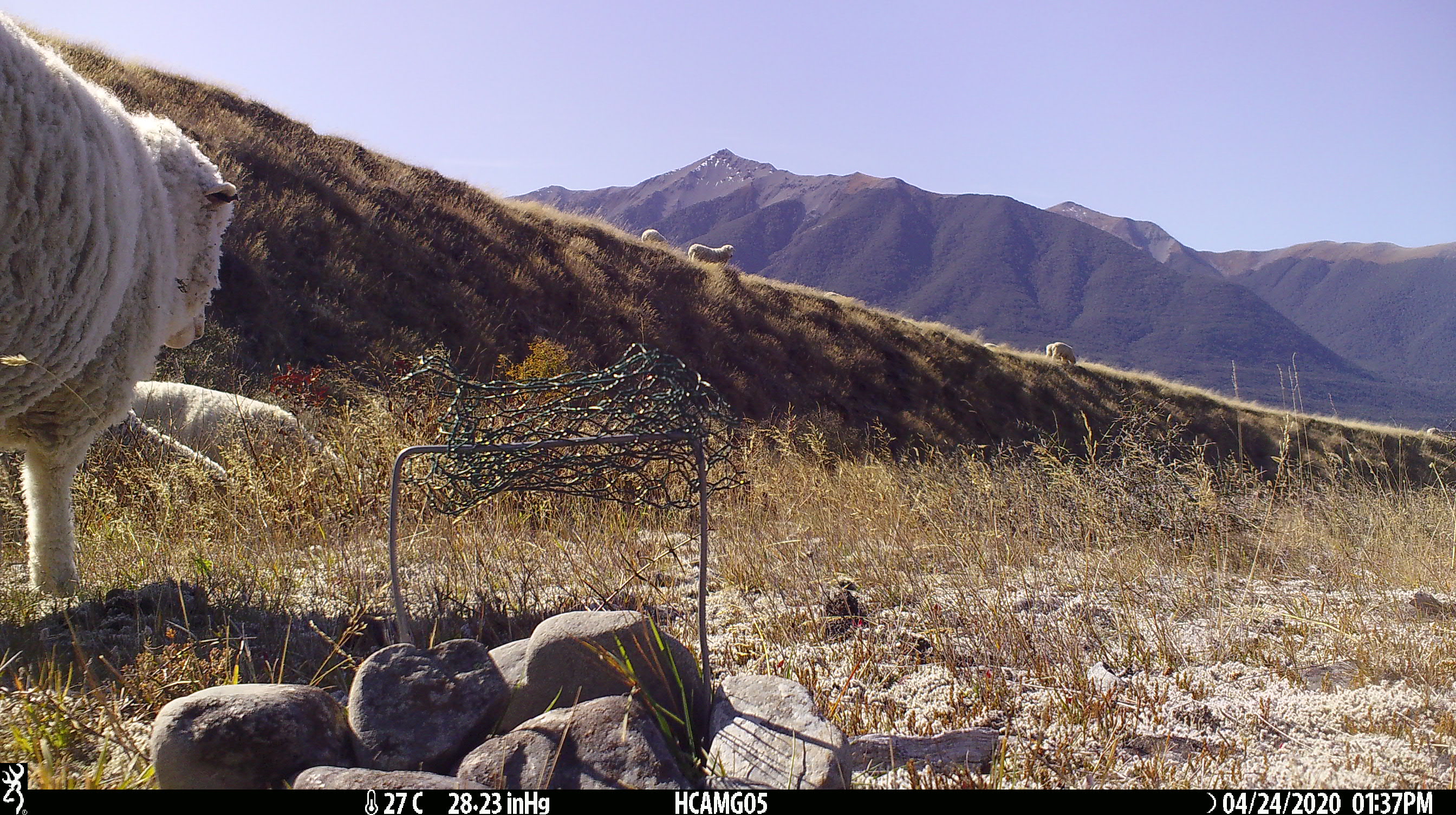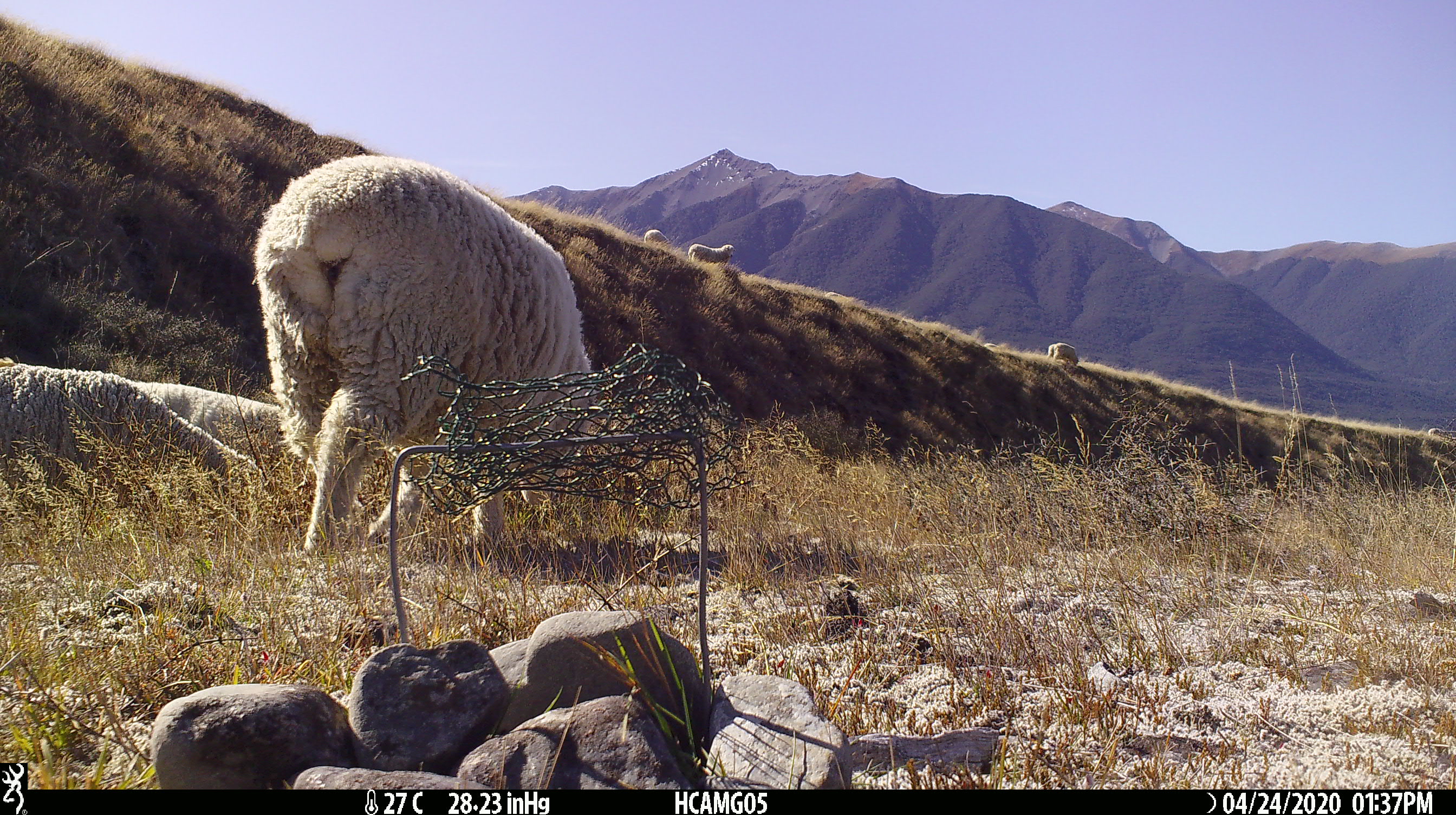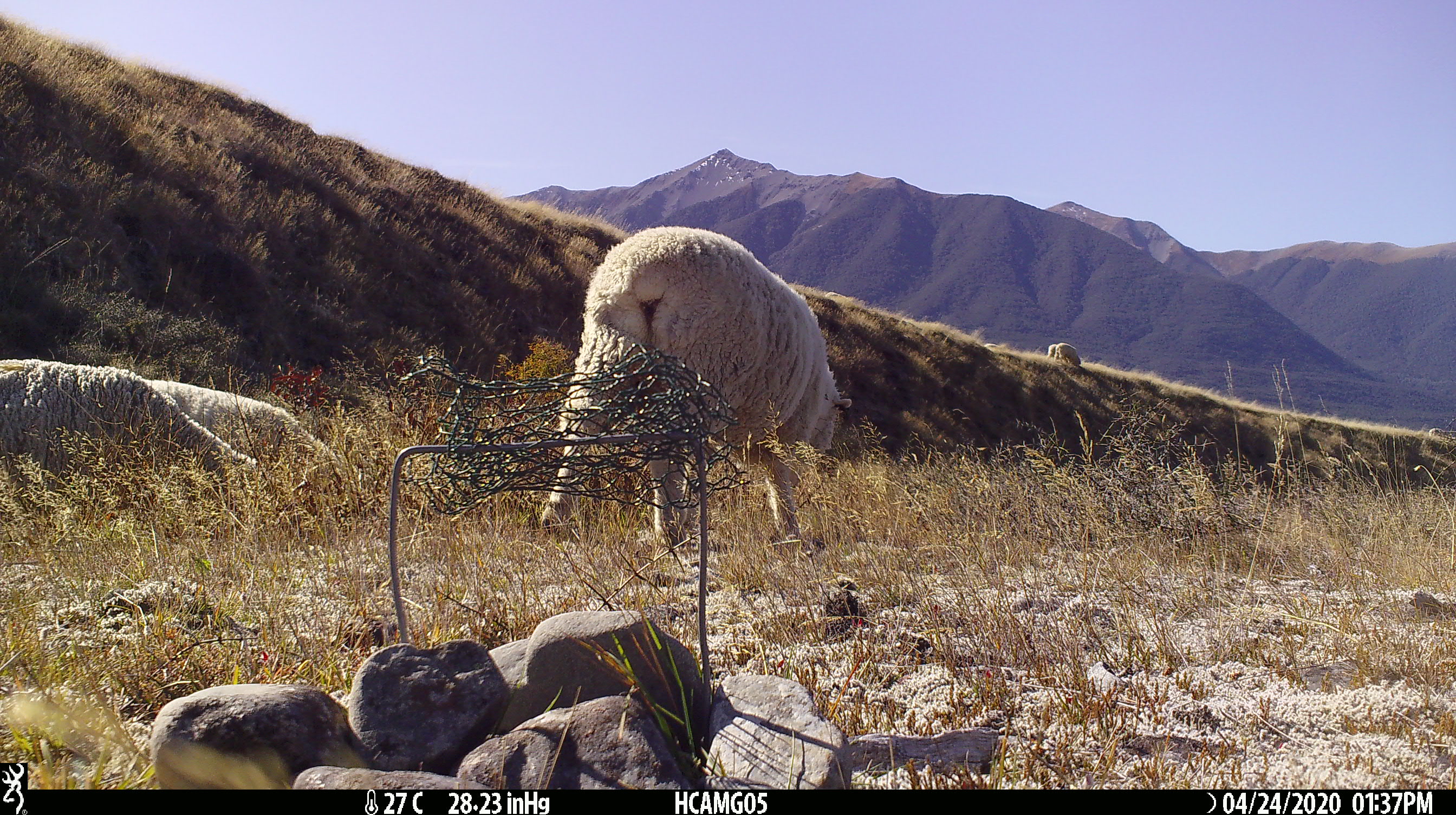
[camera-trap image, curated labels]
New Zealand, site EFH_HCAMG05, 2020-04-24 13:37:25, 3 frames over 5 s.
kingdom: Animalia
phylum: Chordata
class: Mammalia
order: Artiodactyla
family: Bovidae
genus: Ovis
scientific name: Ovis aries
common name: domestic sheep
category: sheep